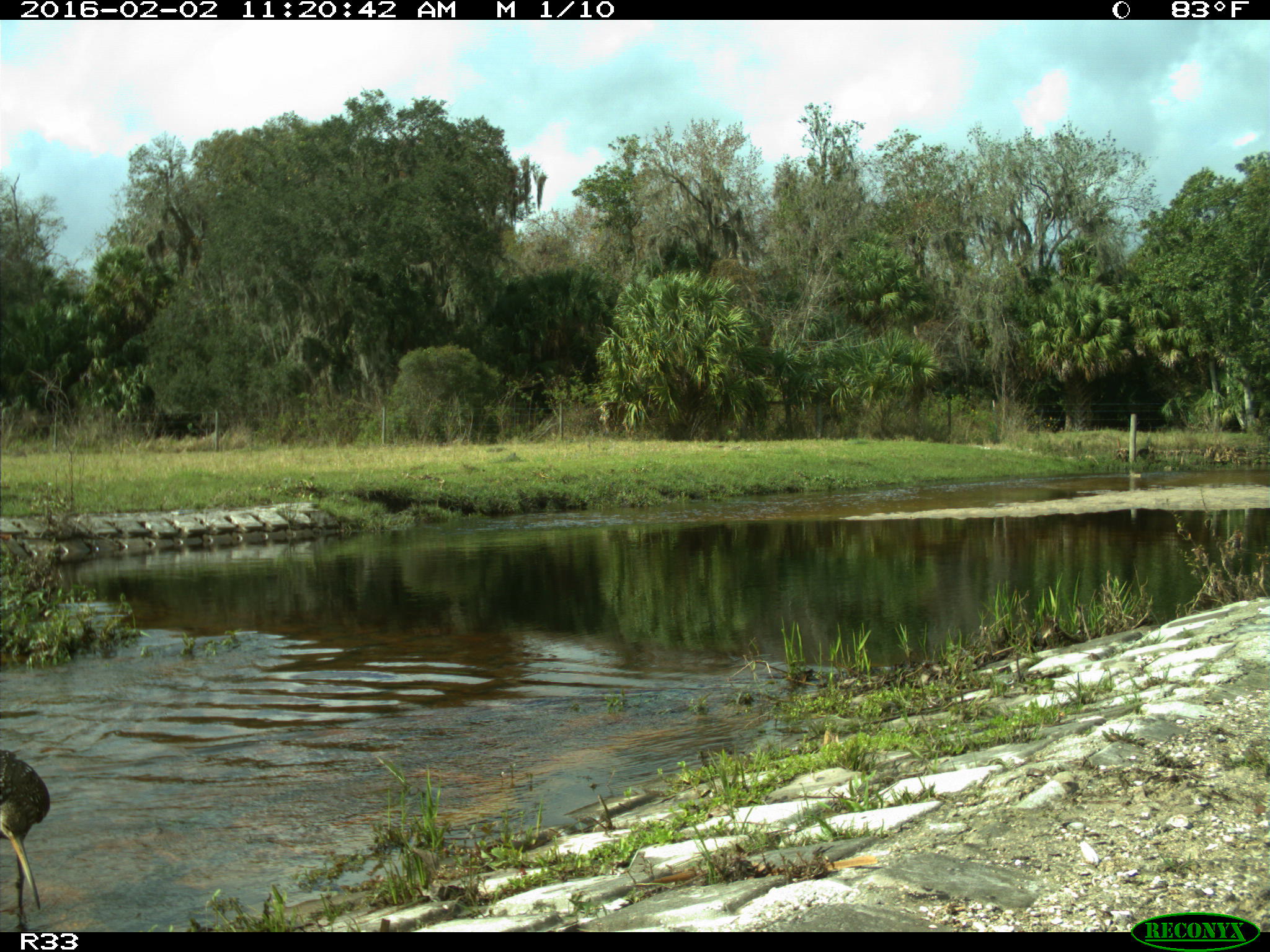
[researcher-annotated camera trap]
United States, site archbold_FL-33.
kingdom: Animalia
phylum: Chordata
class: Aves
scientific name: Aves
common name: birds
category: unidentified bird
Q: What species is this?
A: Unidentified bird (birds) (Aves).